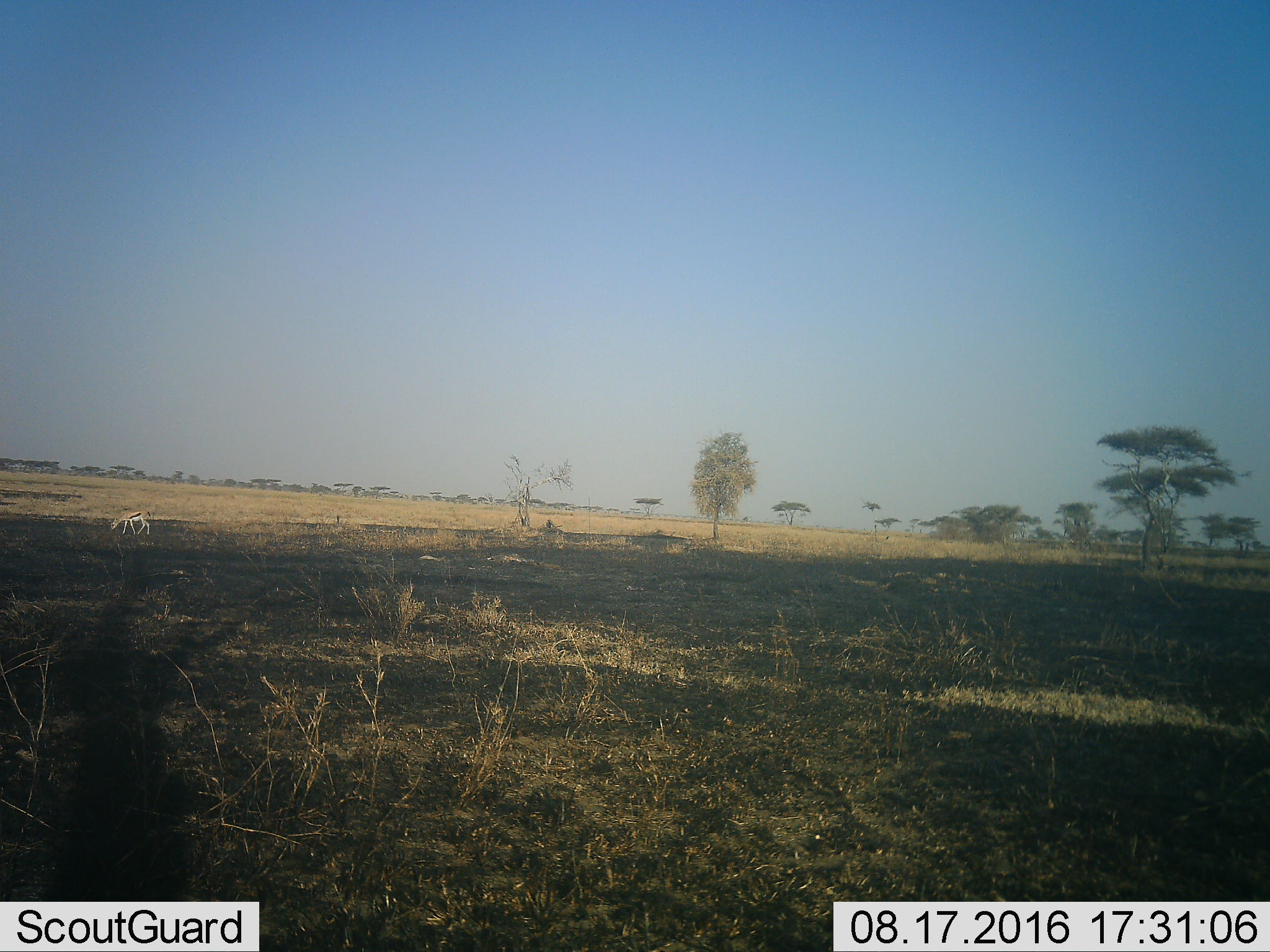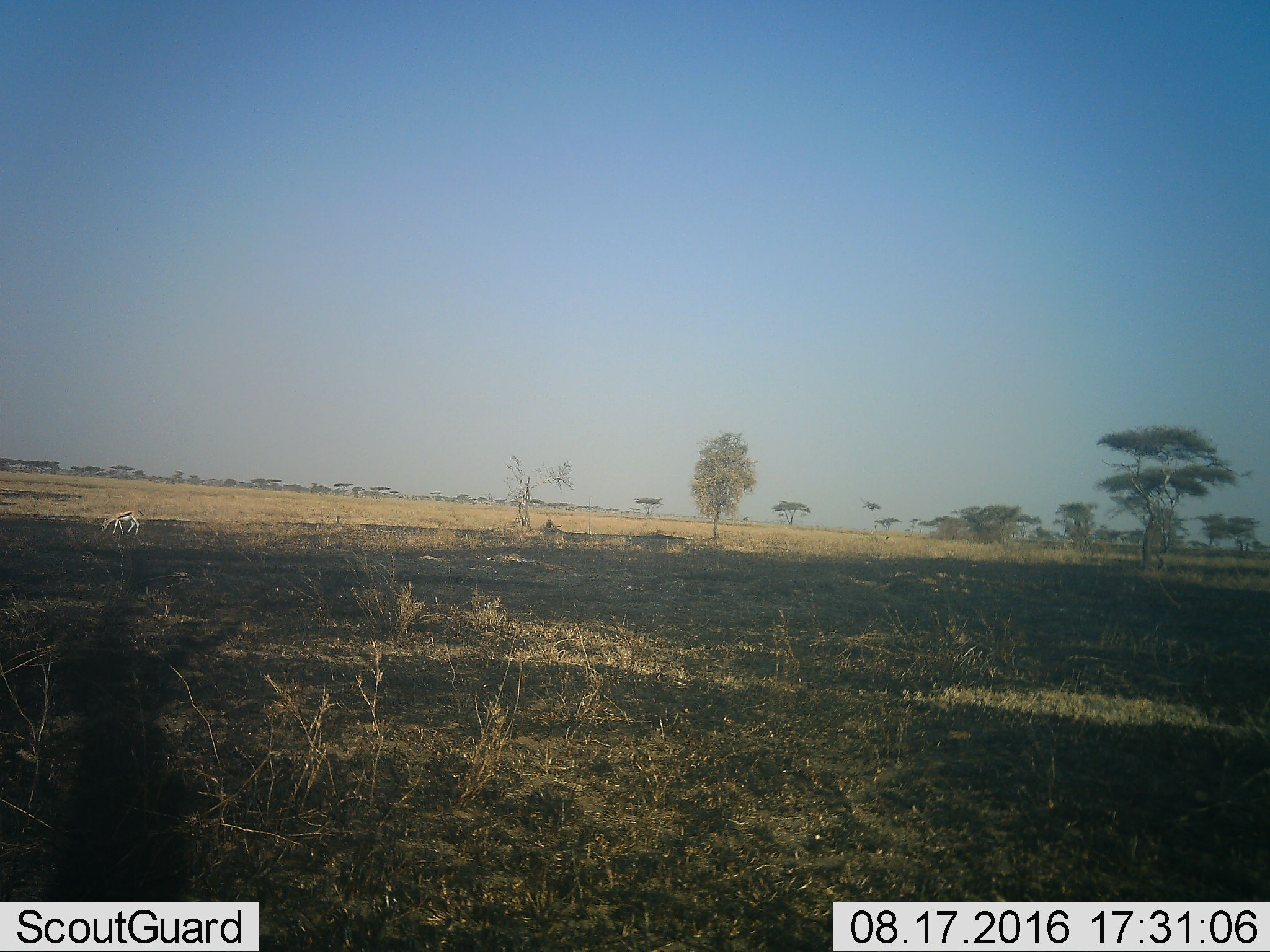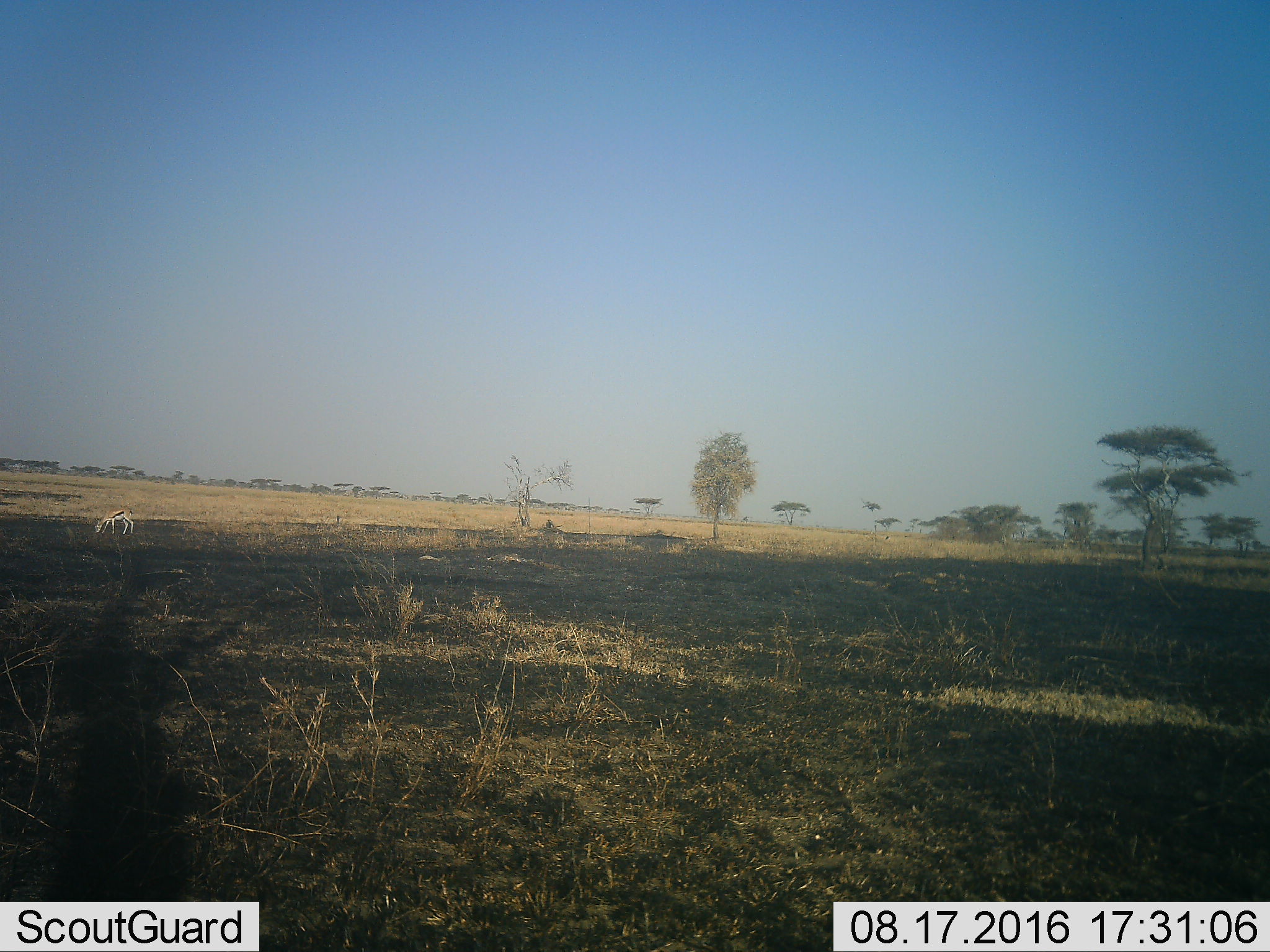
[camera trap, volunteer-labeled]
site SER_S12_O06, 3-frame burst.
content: unidentified animal